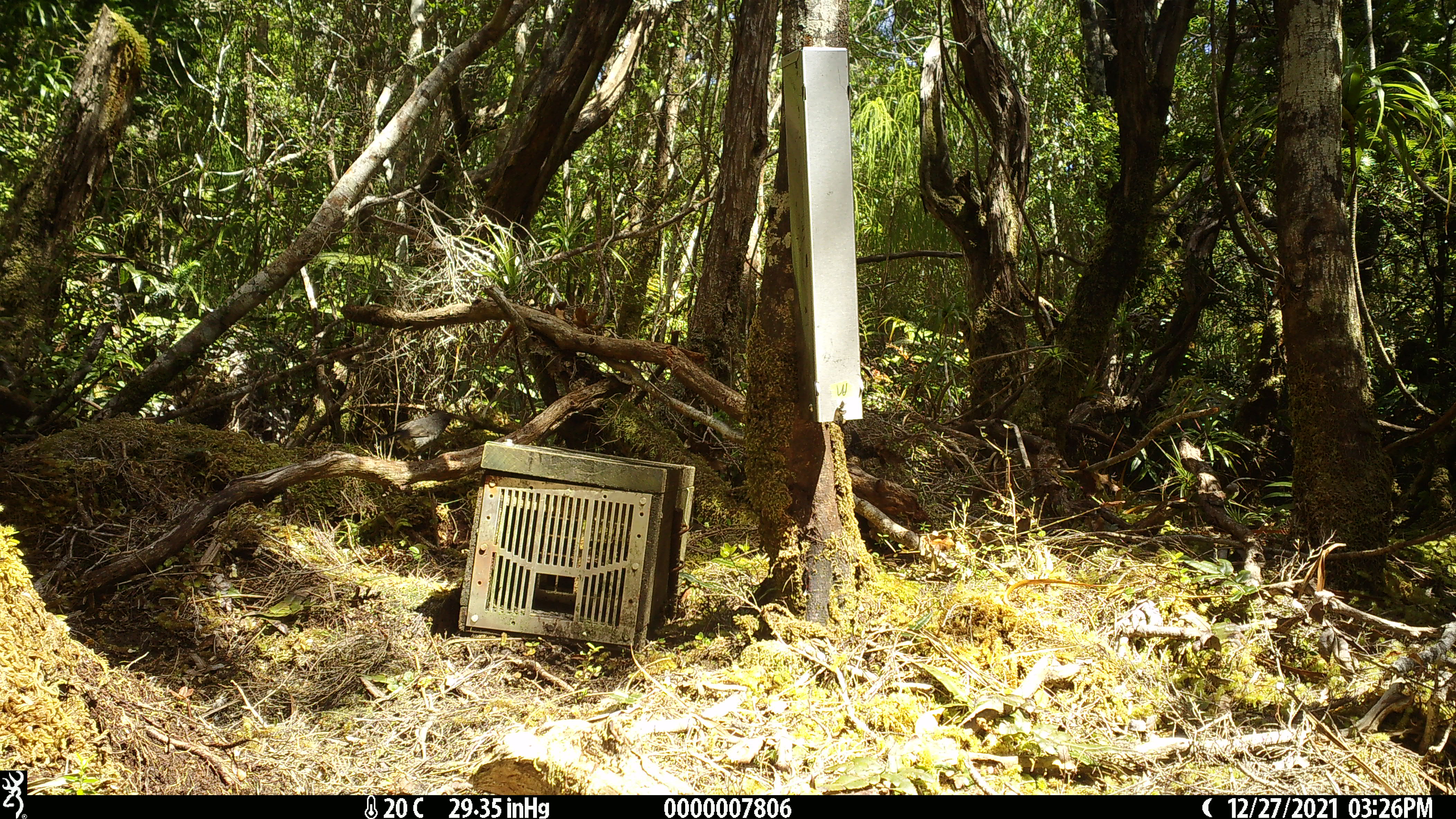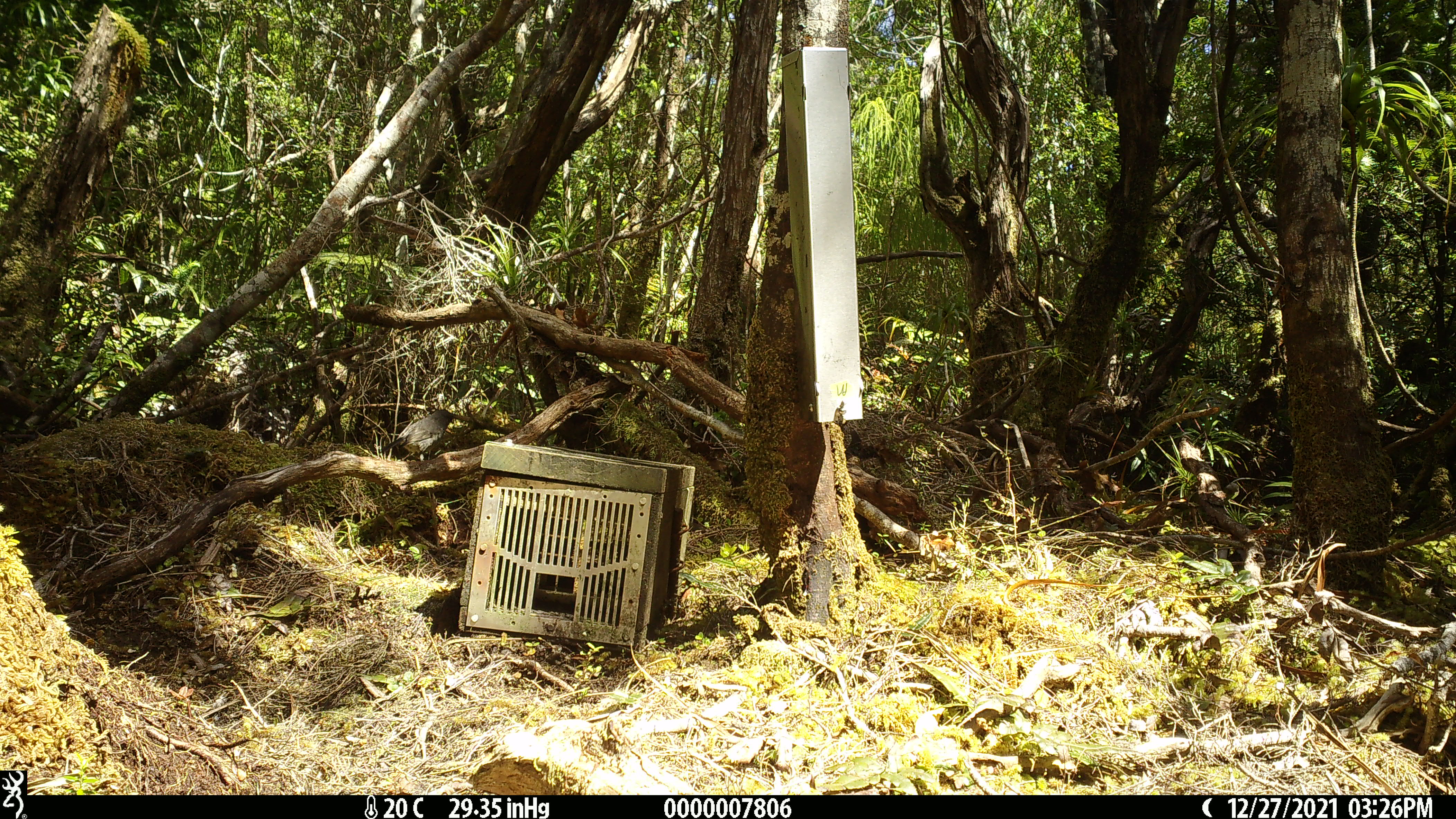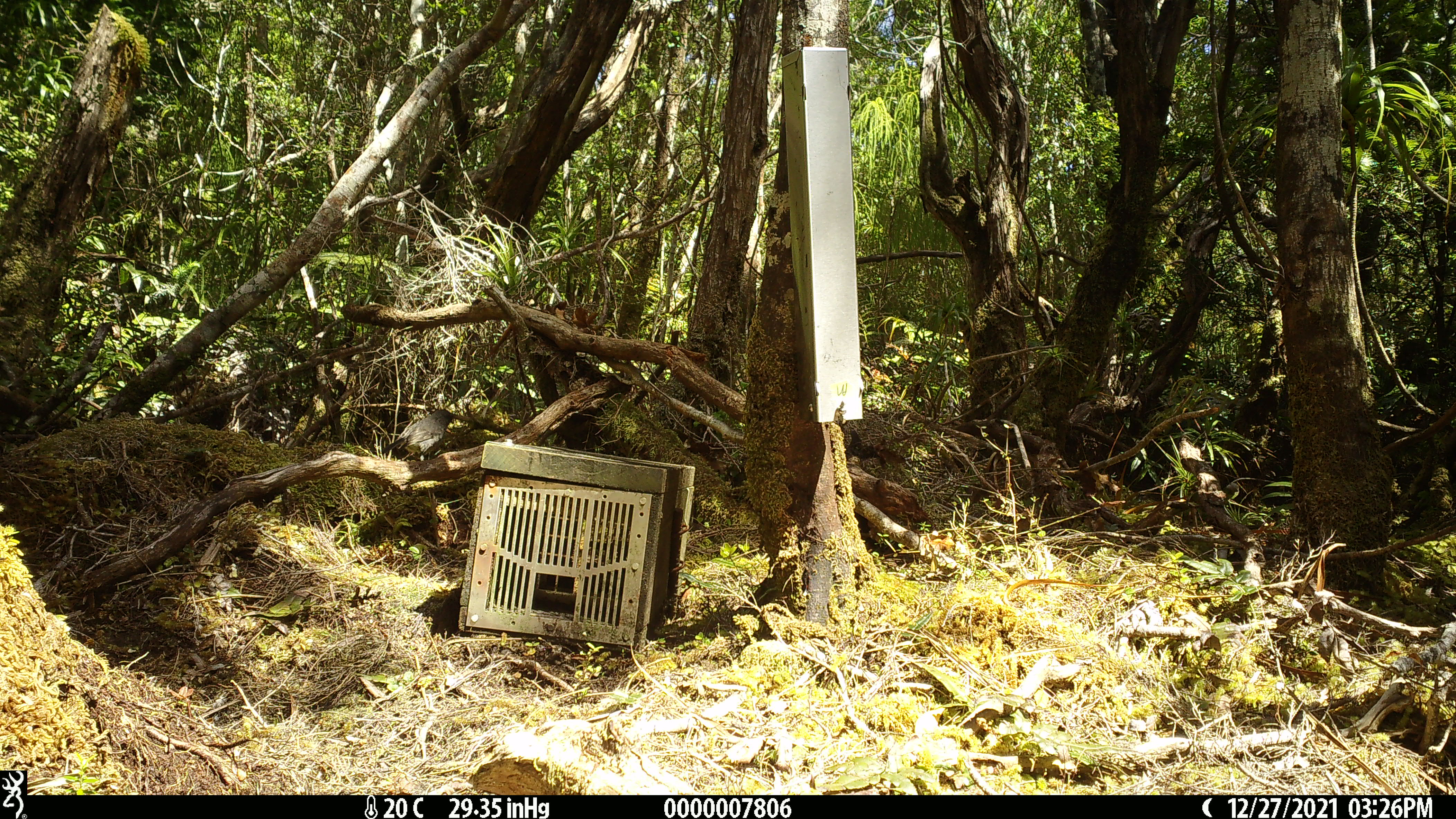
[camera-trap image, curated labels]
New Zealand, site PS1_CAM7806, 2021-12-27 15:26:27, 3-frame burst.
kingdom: Animalia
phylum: Chordata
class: Aves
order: Passeriformes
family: Petroicidae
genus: Petroica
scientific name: Petroica australis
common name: new zealand robin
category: robin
Robin (new zealand robin) (Petroica australis).